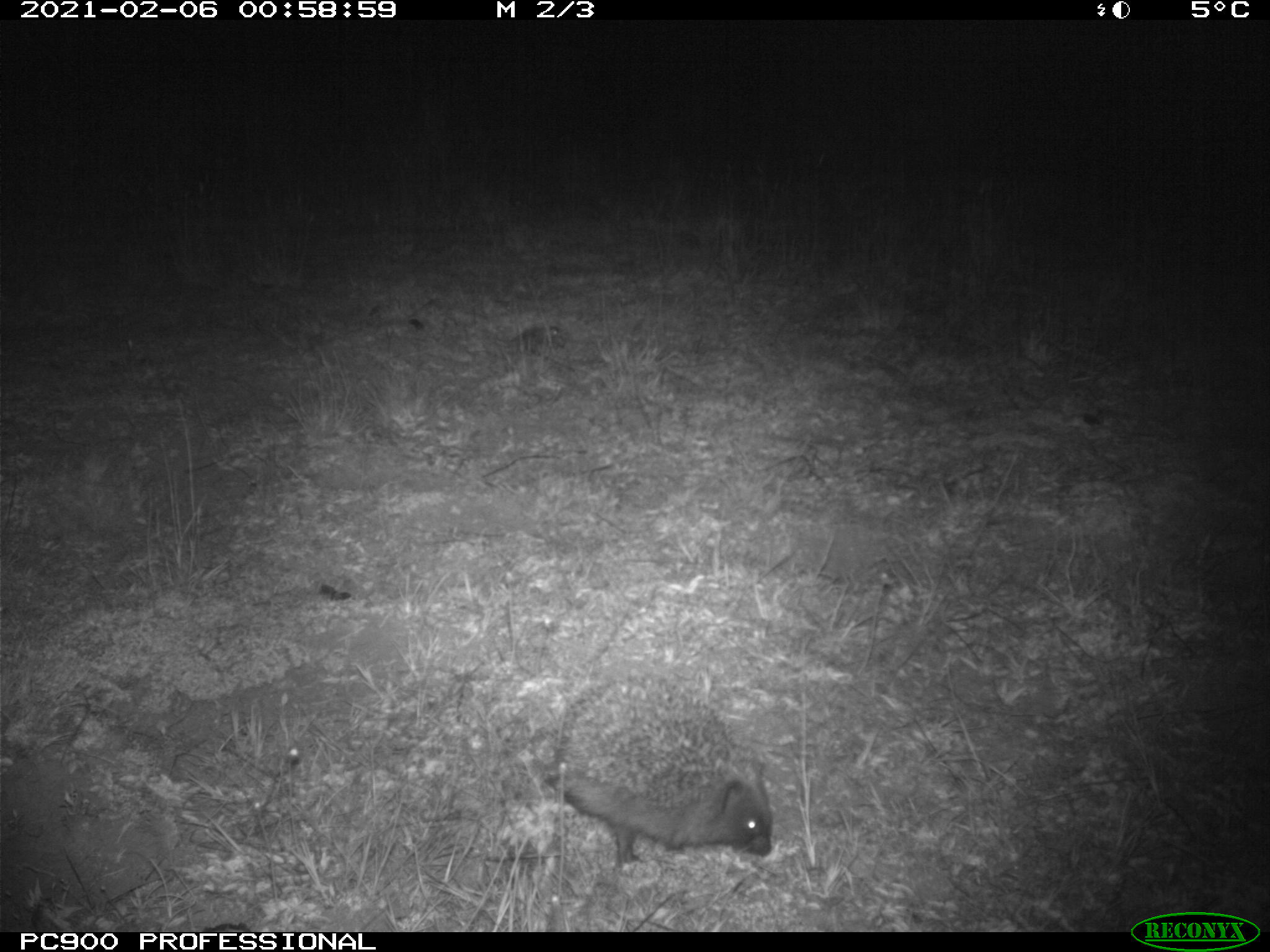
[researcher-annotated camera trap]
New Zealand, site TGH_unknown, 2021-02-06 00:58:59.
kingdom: Animalia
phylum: Chordata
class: Mammalia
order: Eulipotyphla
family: Erinaceidae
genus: Erinaceus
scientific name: Erinaceus europaeus europaeus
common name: european hedgehog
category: hedgehog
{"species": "hedgehog (european hedgehog) (Erinaceus europaeus europaeus)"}